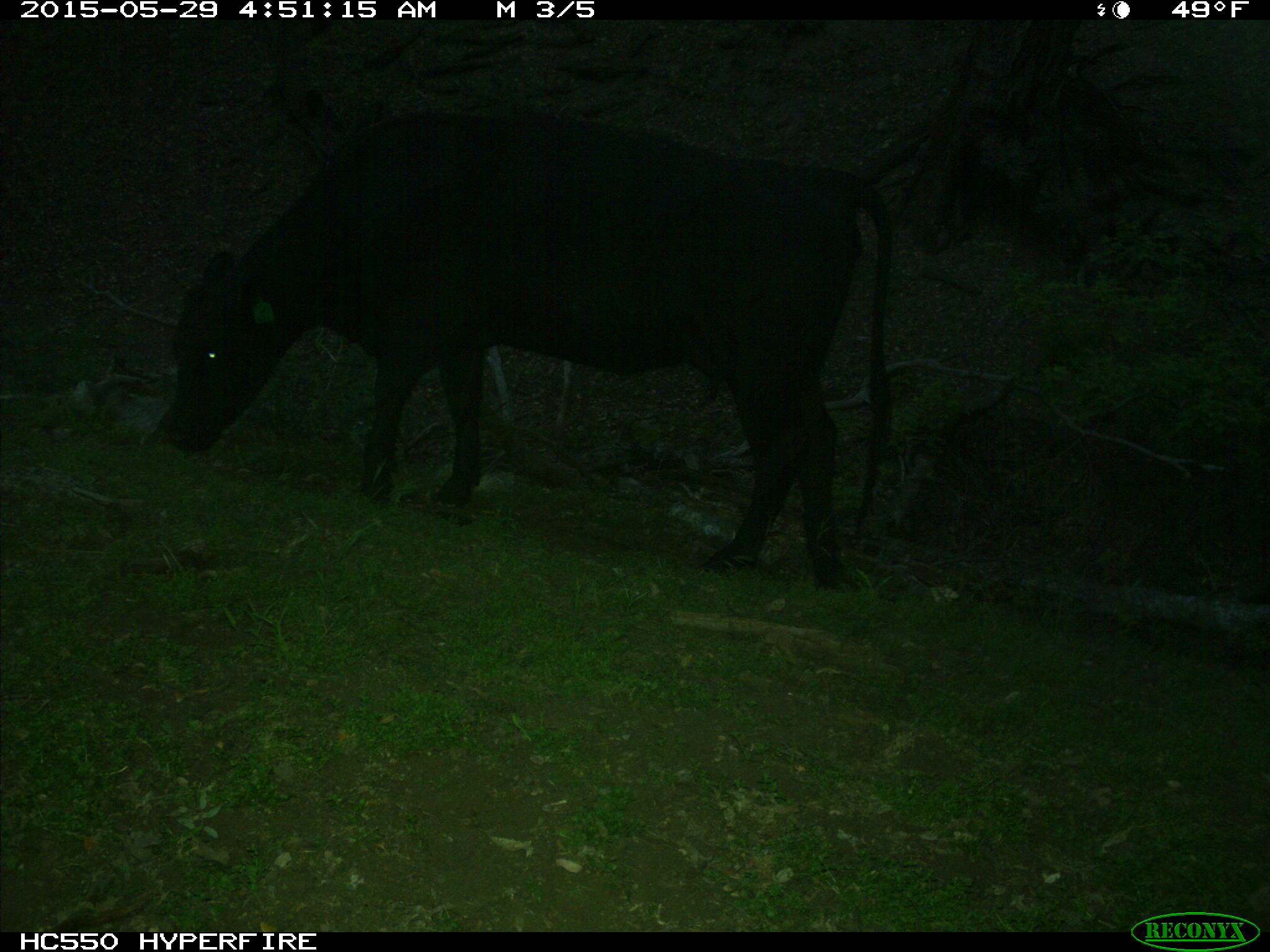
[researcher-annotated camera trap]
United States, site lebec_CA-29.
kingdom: Animalia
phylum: Chordata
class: Mammalia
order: Artiodactyla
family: Bovidae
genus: Bos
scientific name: Bos taurus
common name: domestic cow